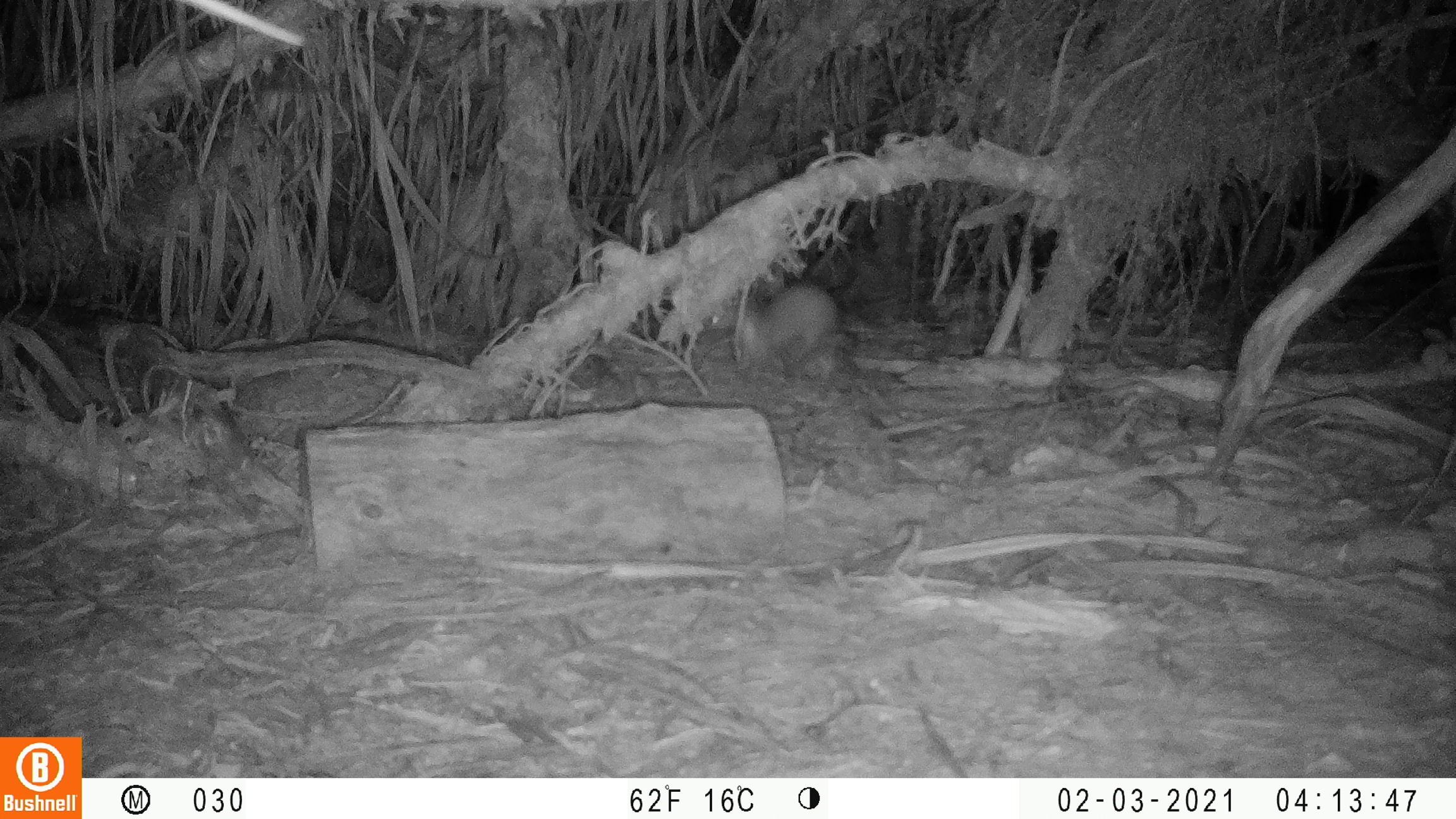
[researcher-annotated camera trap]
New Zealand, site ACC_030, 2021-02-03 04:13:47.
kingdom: Animalia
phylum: Chordata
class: Mammalia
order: Carnivora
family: Mustelidae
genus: Mustela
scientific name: Mustela erminea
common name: stoat